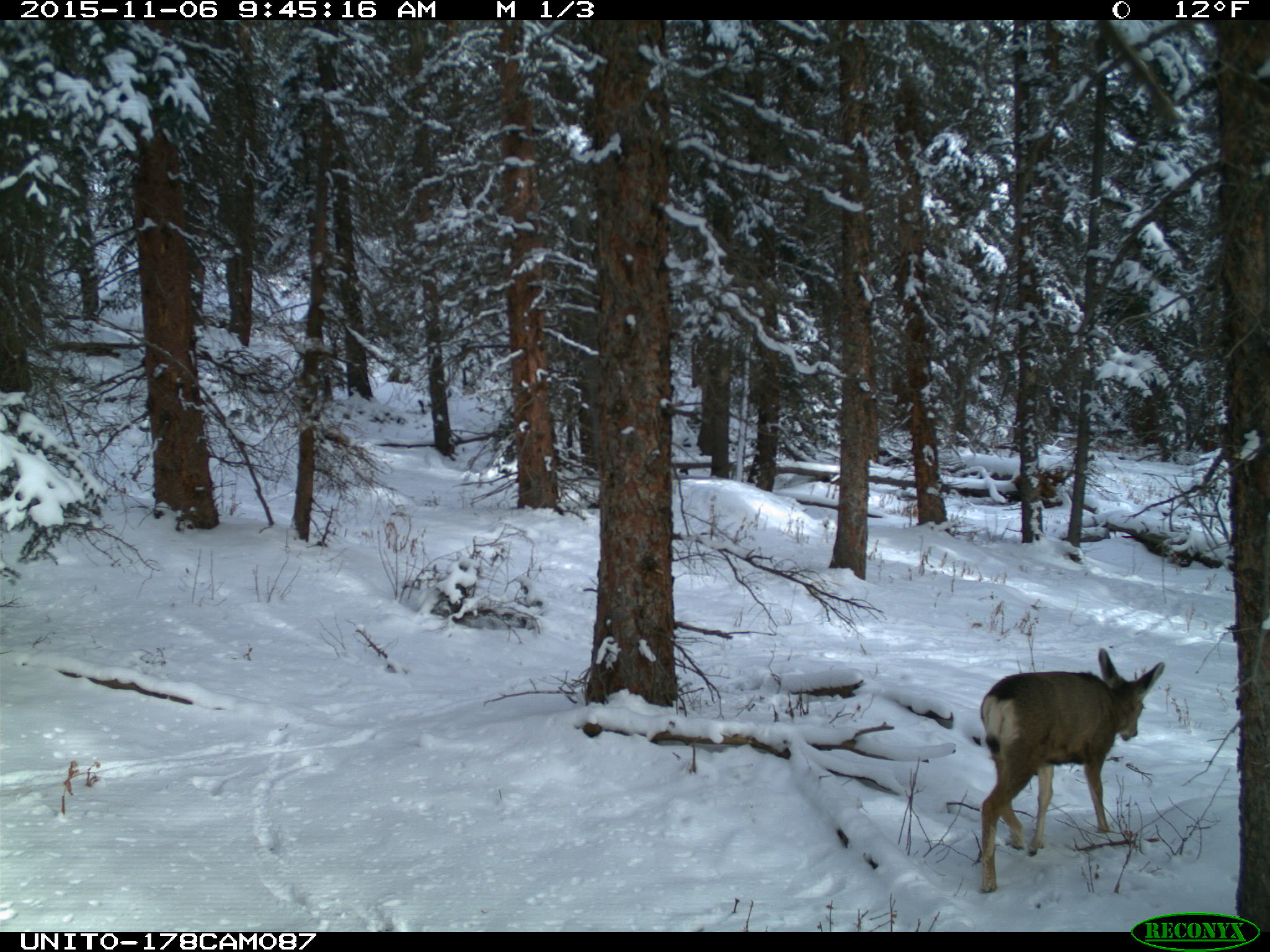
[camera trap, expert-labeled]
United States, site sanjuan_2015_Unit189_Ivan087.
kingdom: Animalia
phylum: Chordata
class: Mammalia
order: Artiodactyla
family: Cervidae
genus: Odocoileus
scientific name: Odocoileus hemionus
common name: mule deer